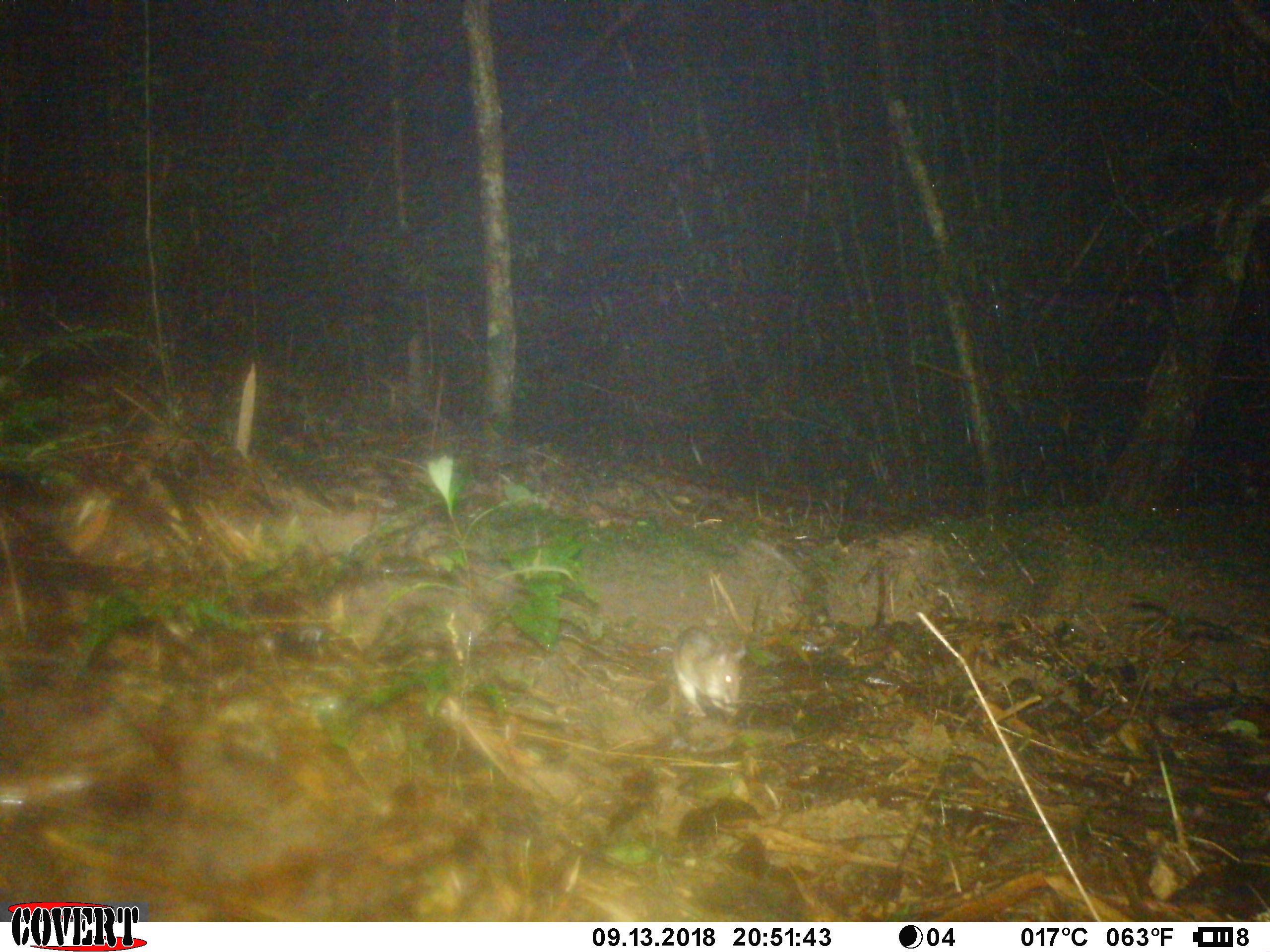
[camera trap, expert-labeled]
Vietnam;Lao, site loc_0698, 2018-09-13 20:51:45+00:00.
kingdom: Animalia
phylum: Chordata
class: Mammalia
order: Rodentia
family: Muridae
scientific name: Muridae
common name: old-world mice and rats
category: unidentified murid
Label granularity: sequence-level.